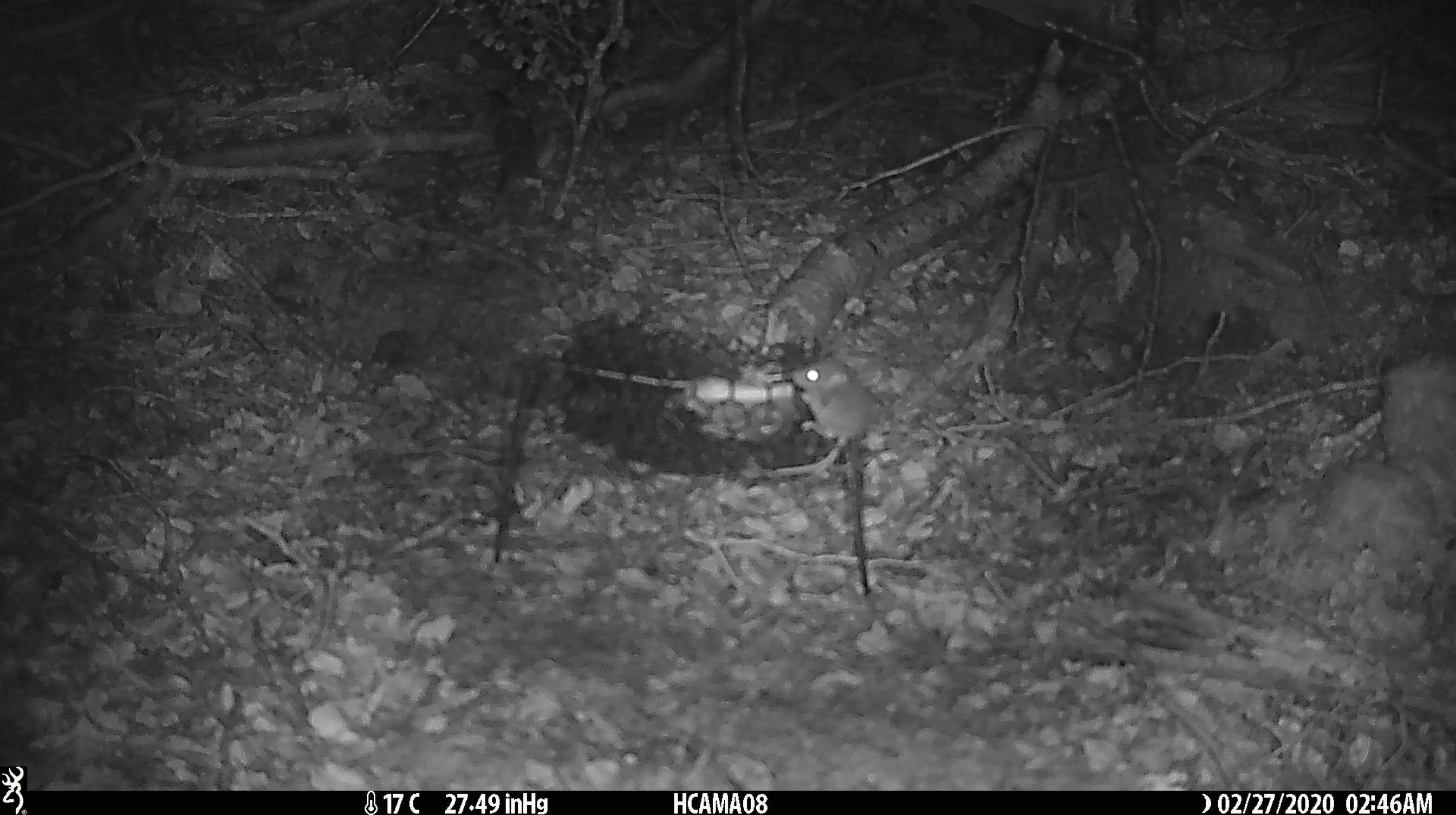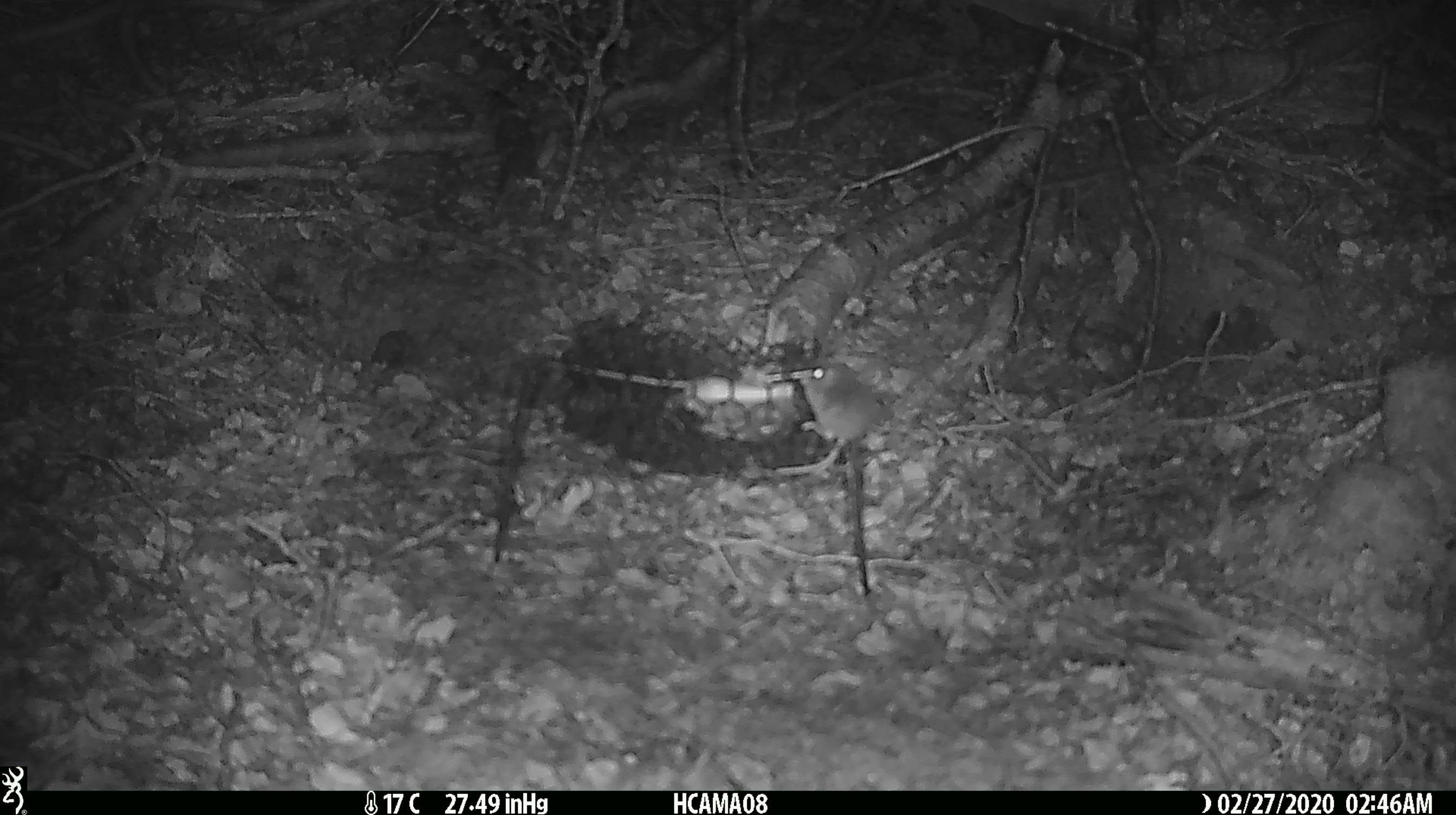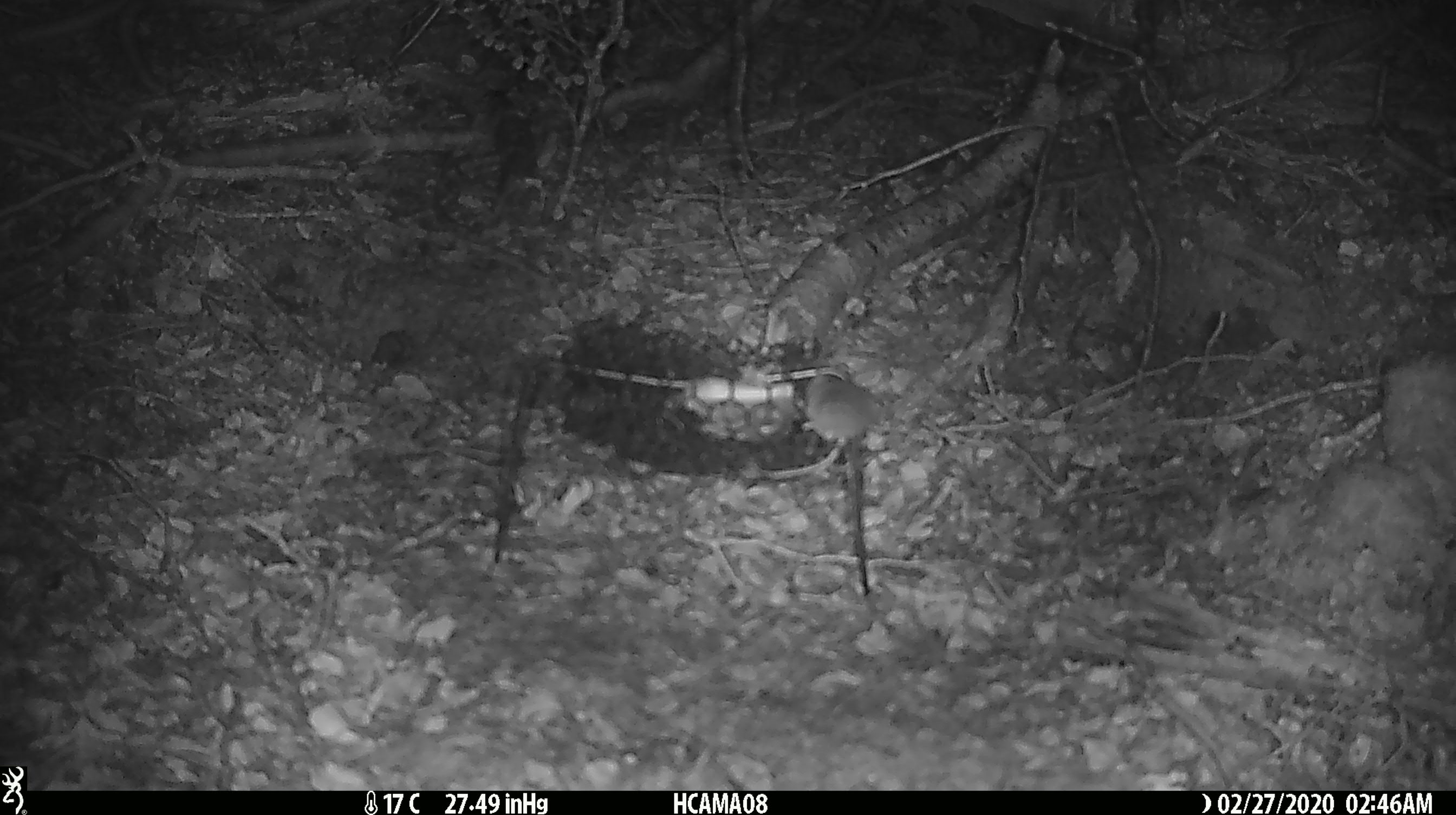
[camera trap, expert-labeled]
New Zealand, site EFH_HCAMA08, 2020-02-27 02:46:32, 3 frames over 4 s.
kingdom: Animalia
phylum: Chordata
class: Mammalia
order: Rodentia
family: Muridae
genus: Mus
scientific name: Mus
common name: mouse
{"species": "mouse (Mus)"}